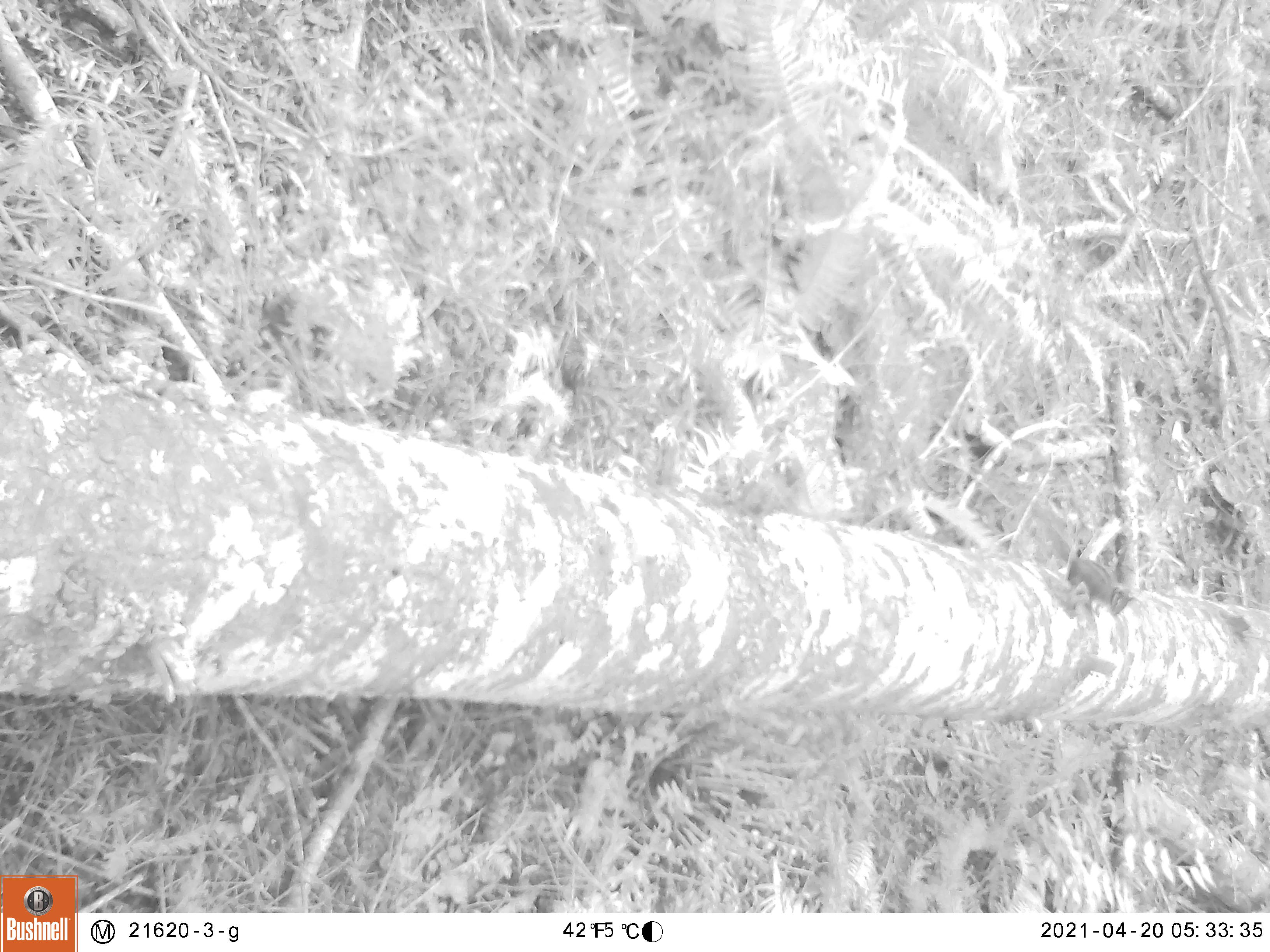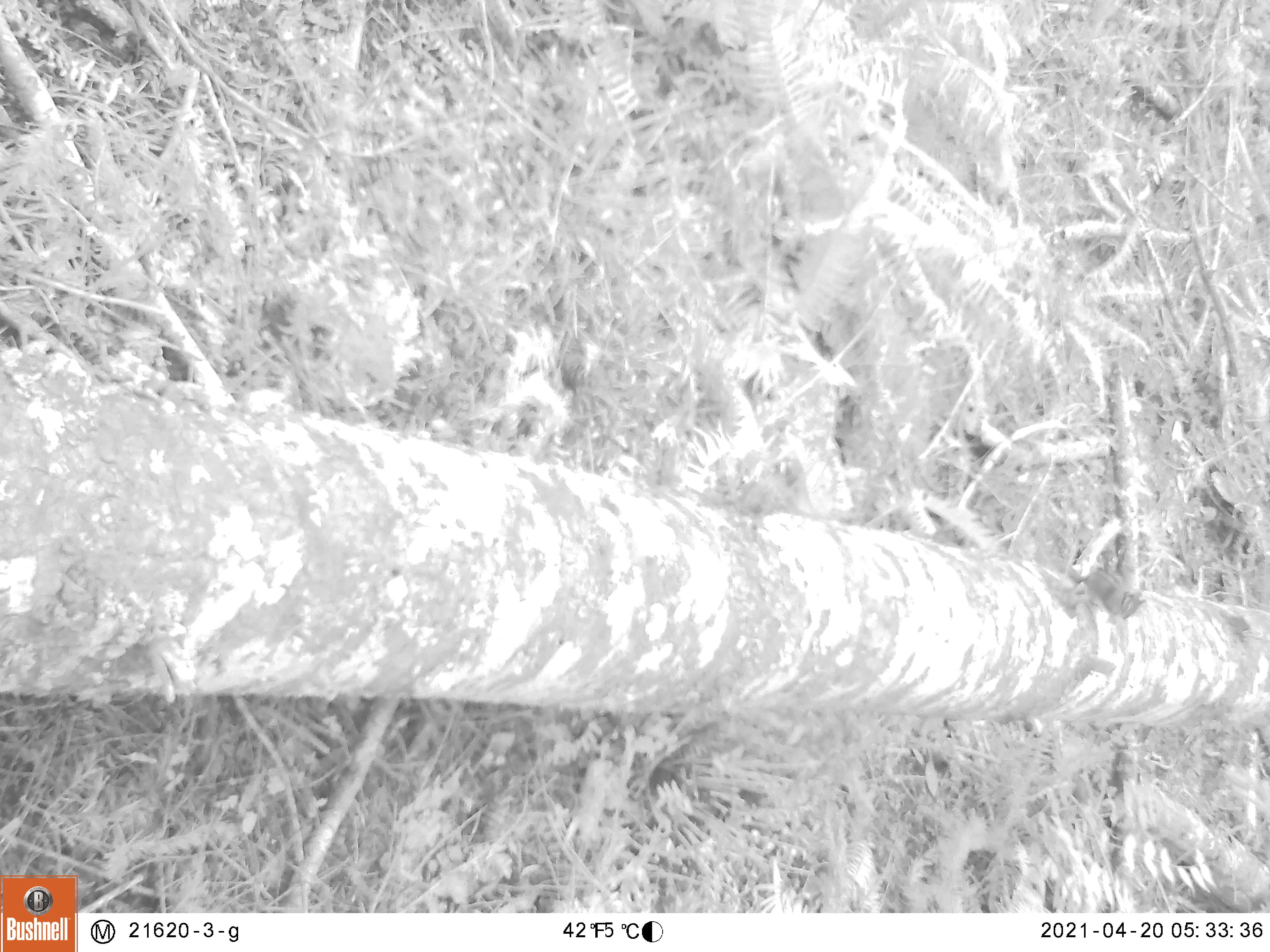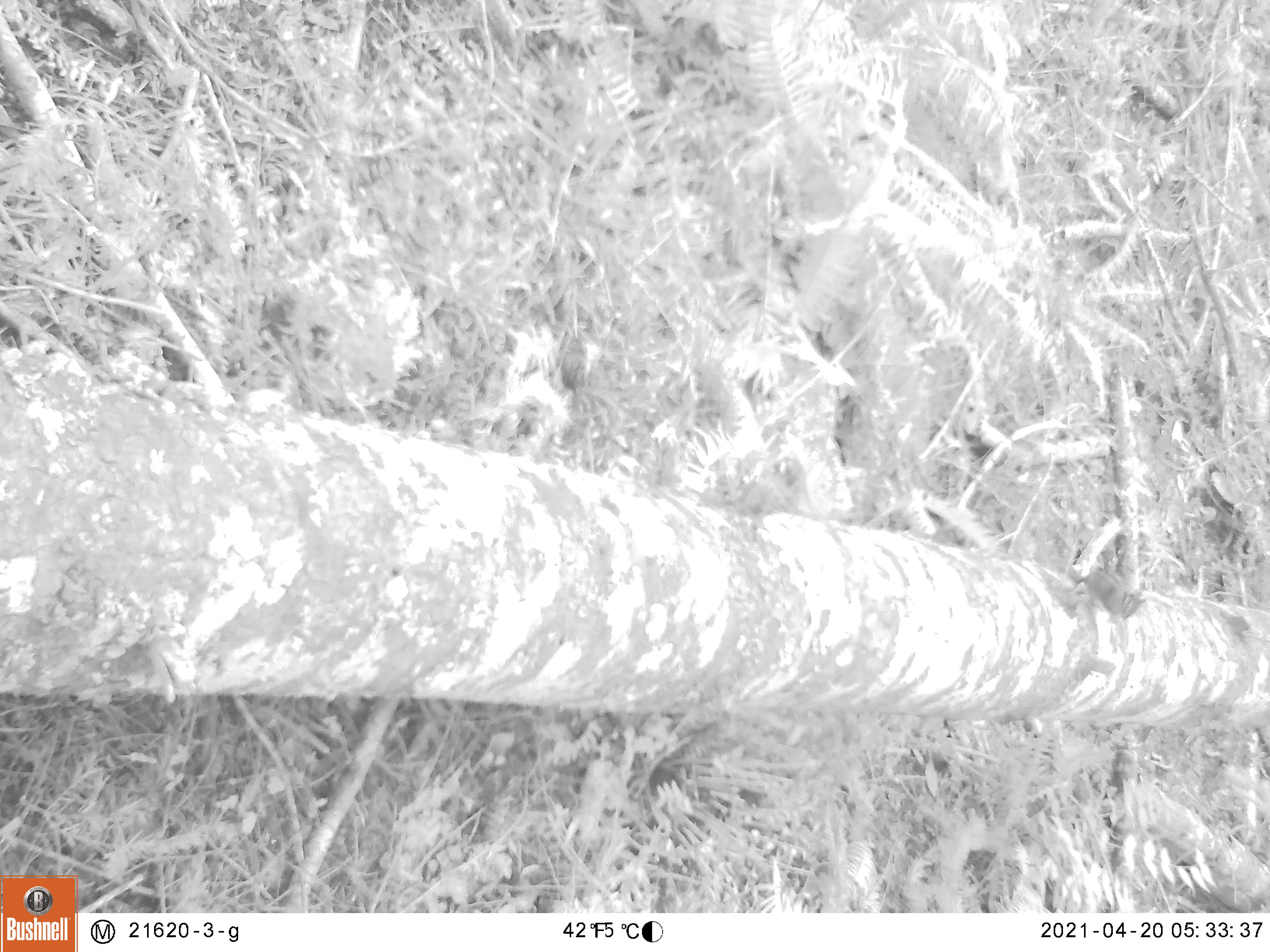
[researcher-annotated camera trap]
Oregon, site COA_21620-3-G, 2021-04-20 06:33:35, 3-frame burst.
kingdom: Animalia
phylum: Chordata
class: Mammalia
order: Rodentia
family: Sciuridae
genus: Neotamias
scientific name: Neotamias townsendii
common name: townsend's chipmunk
Townsend's chipmunk (Neotamias townsendii).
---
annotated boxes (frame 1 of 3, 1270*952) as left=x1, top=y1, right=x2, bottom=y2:
townsend's chipmunk: left=998, top=499, right=1143, bottom=627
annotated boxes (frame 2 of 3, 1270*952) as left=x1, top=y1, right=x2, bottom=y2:
townsend's chipmunk: left=1037, top=525, right=1167, bottom=642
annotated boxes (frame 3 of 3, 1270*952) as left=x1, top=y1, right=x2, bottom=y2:
townsend's chipmunk: left=1024, top=517, right=1149, bottom=647